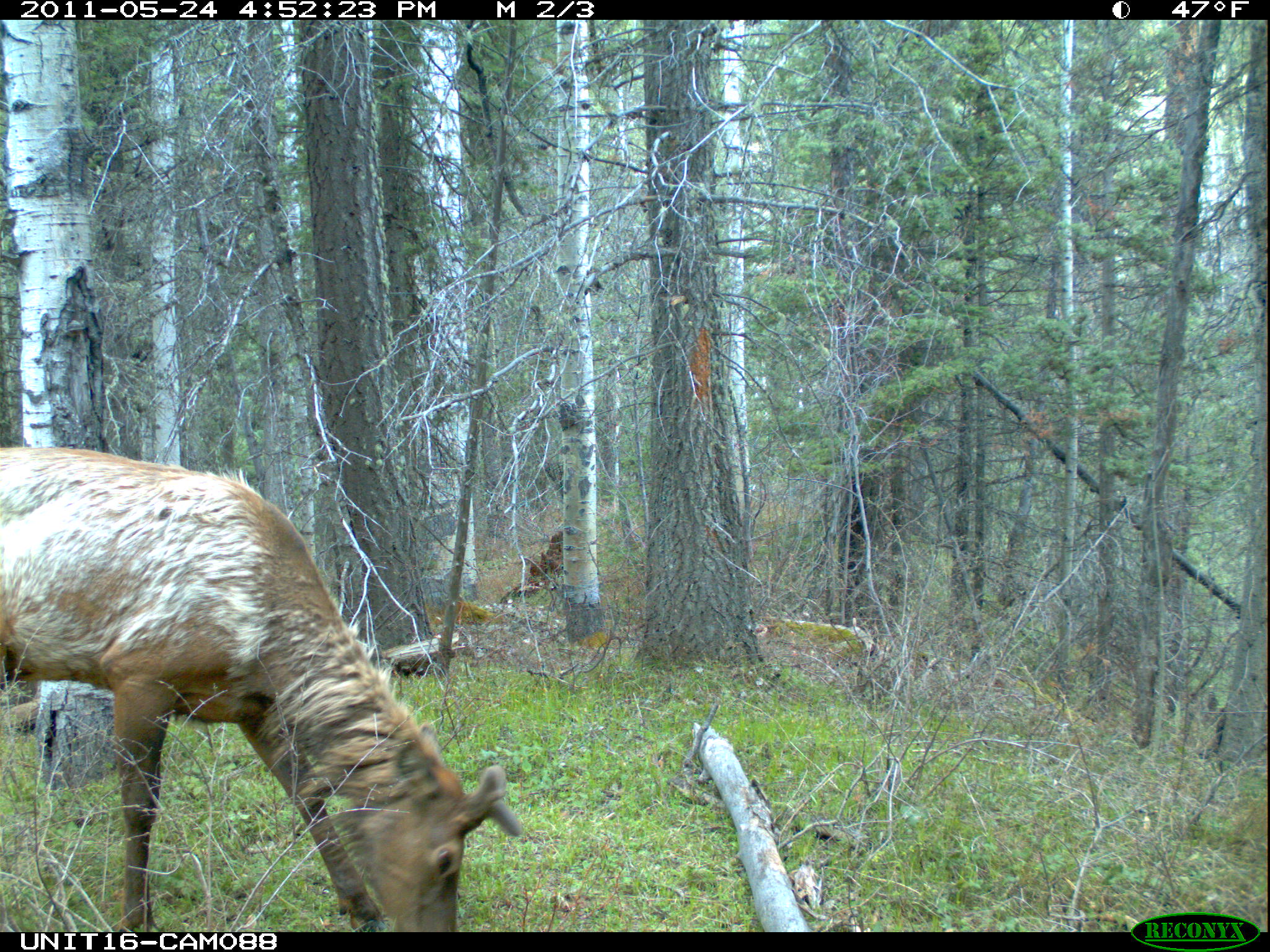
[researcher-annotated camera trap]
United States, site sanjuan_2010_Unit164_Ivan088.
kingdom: Animalia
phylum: Chordata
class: Mammalia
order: Artiodactyla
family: Cervidae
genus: Cervus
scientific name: Cervus elaphus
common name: red deer